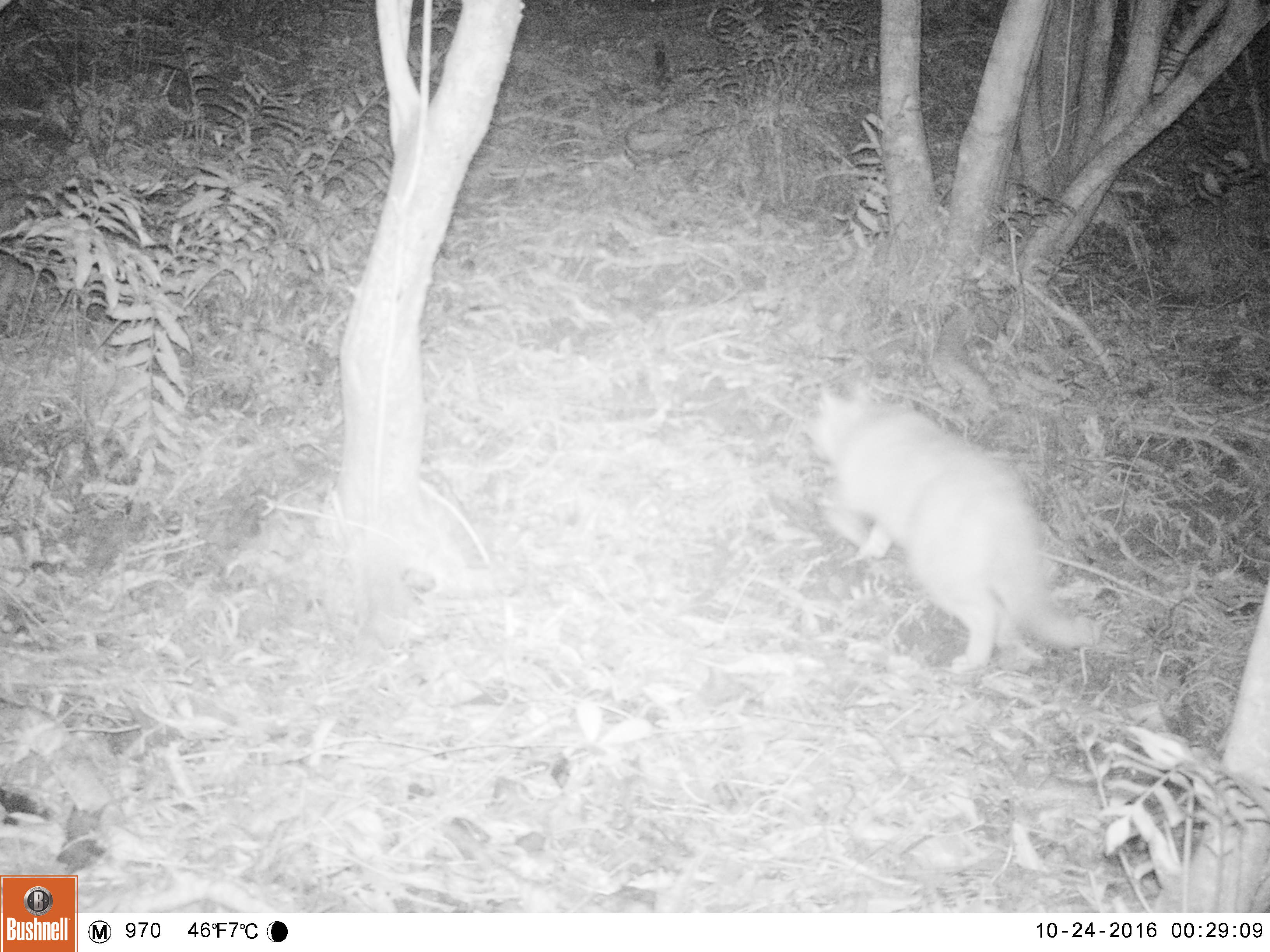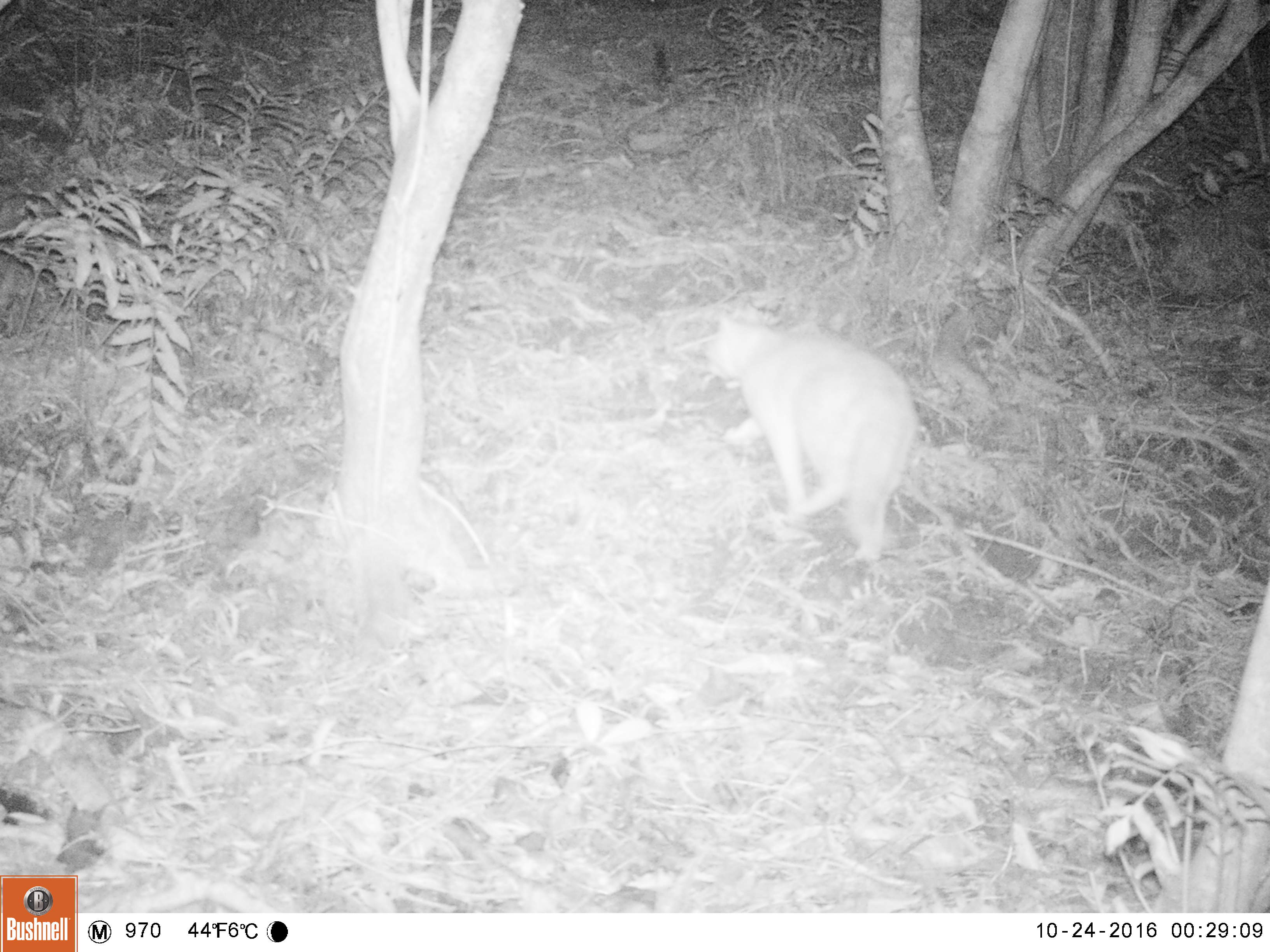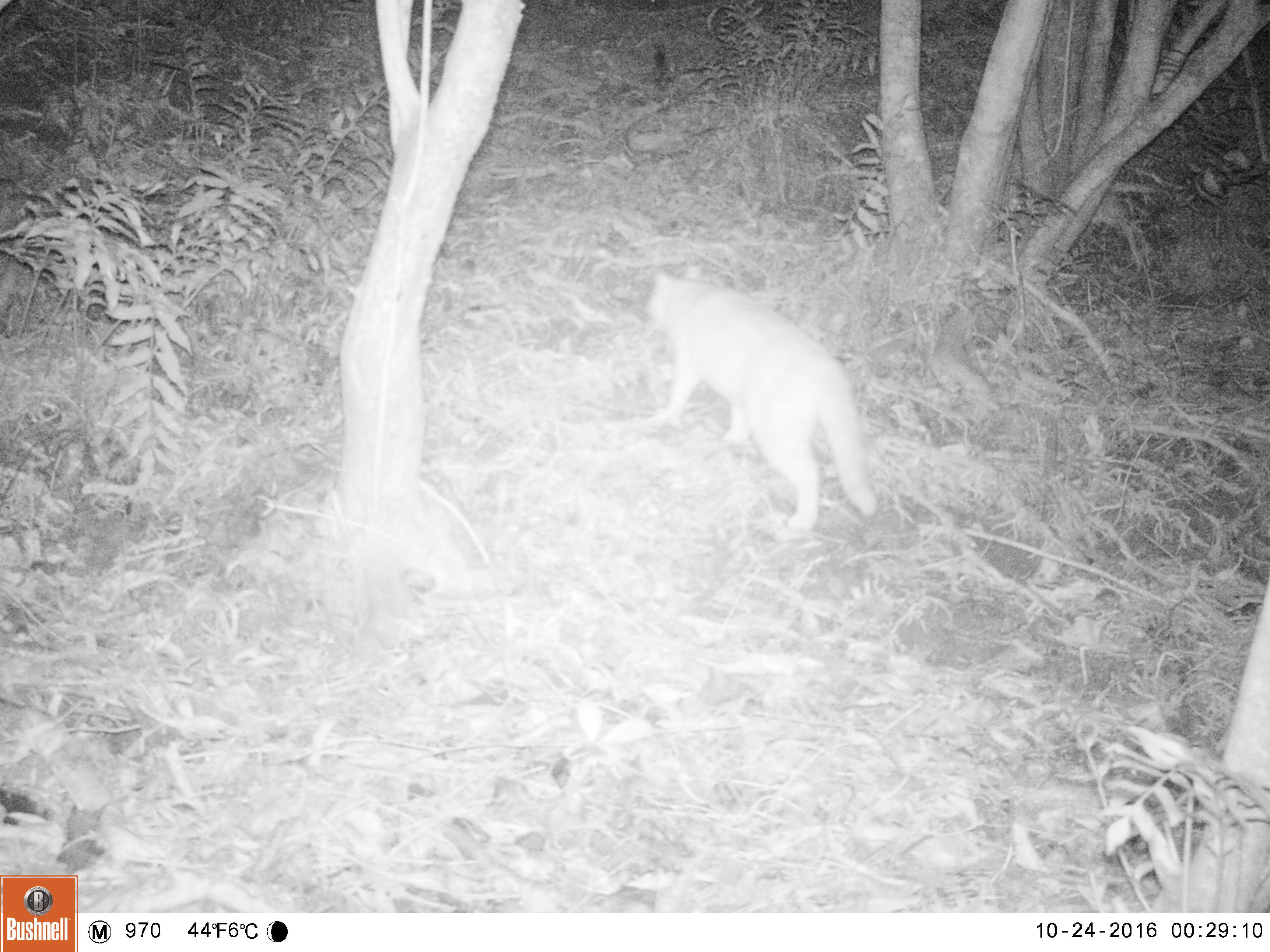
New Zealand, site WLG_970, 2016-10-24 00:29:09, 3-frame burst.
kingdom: Animalia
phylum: Chordata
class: Mammalia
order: Carnivora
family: Felidae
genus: Felis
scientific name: Felis catus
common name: domestic cat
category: cat